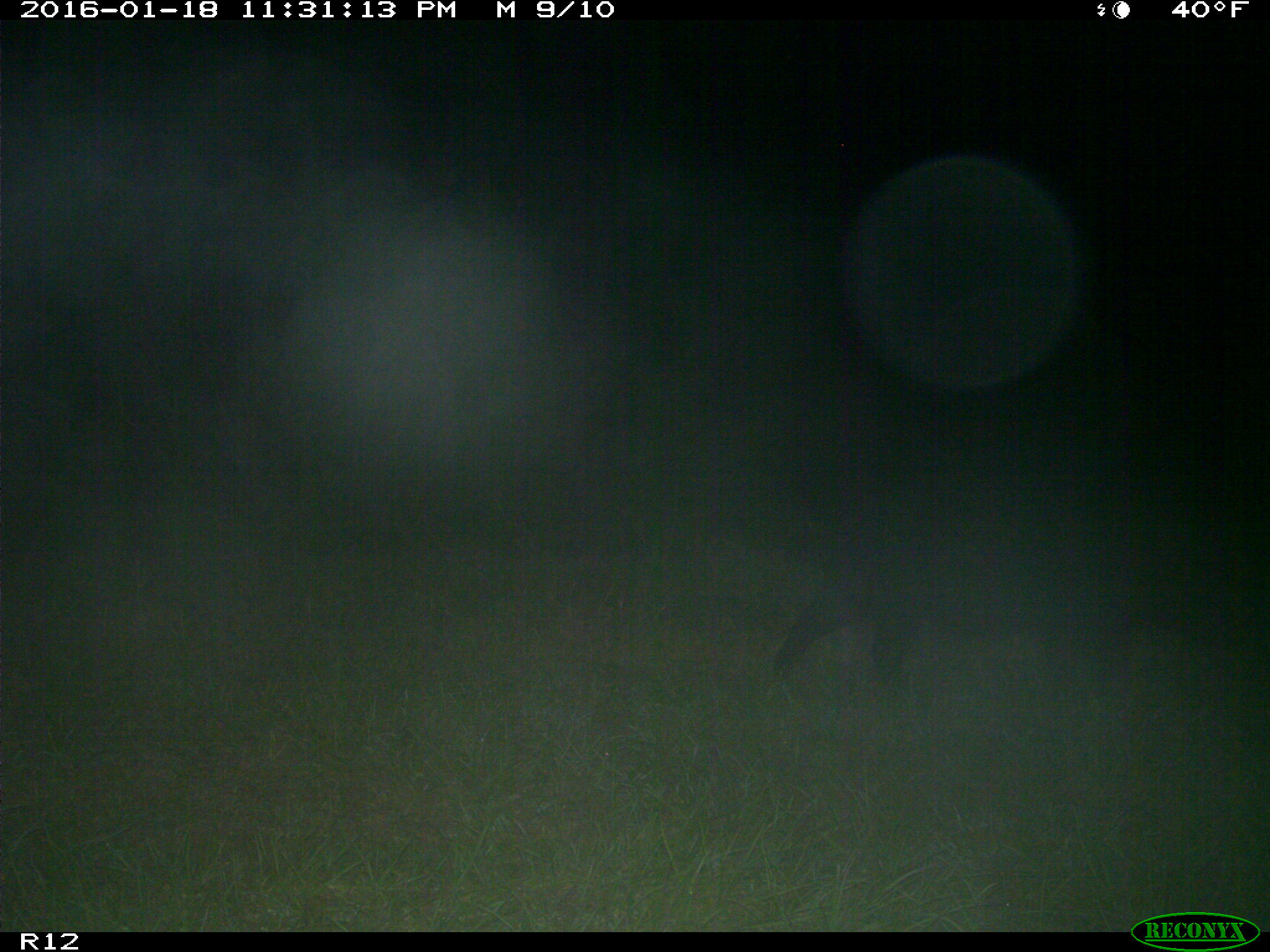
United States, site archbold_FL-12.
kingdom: Animalia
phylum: Chordata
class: Mammalia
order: Artiodactyla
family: Suidae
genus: Sus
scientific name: Sus scrofa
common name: wild boar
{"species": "Sus scrofa (wild boar)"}